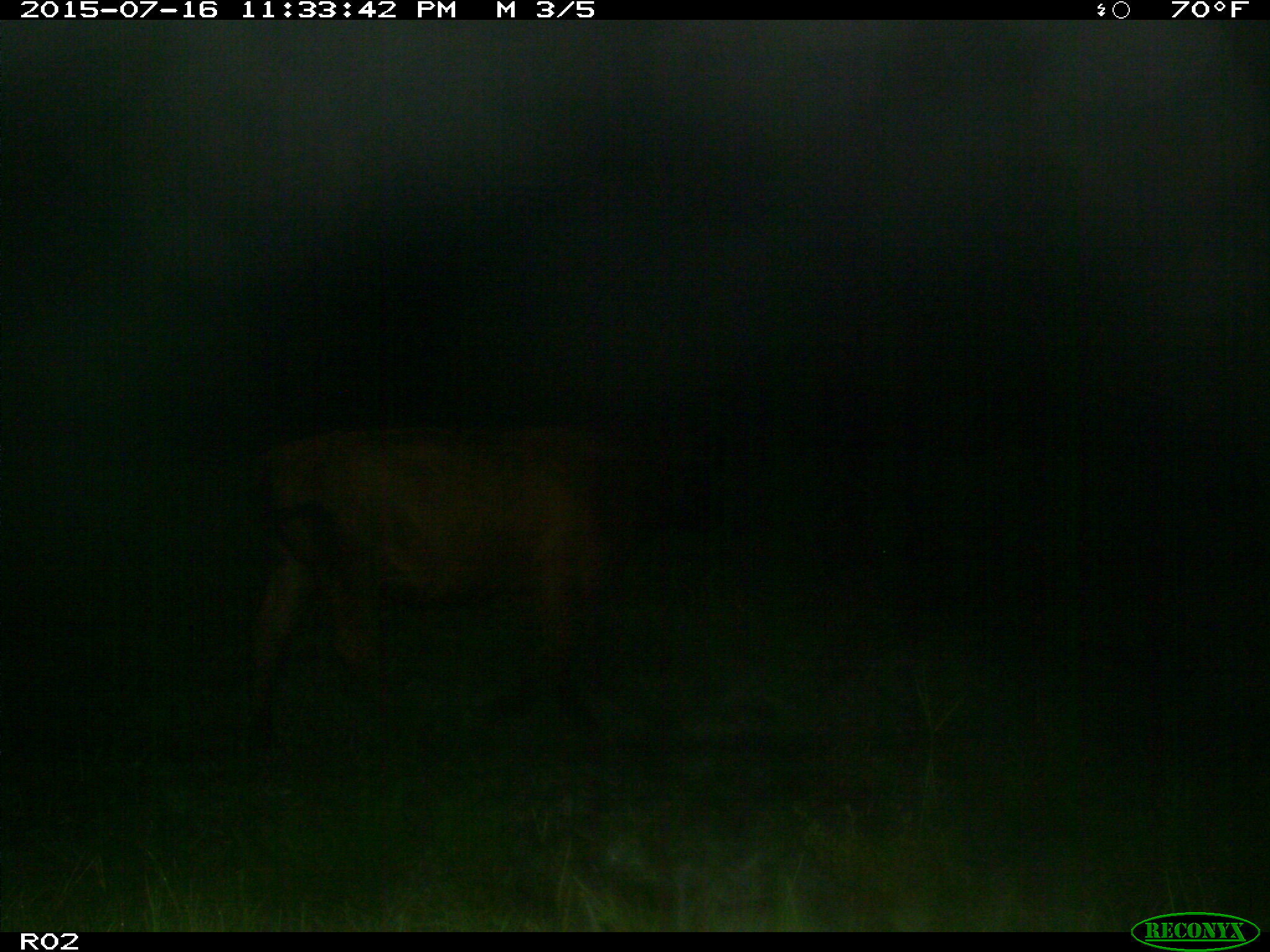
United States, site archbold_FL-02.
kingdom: Animalia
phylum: Chordata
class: Mammalia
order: Artiodactyla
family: Bovidae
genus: Bos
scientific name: Bos taurus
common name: domestic cow